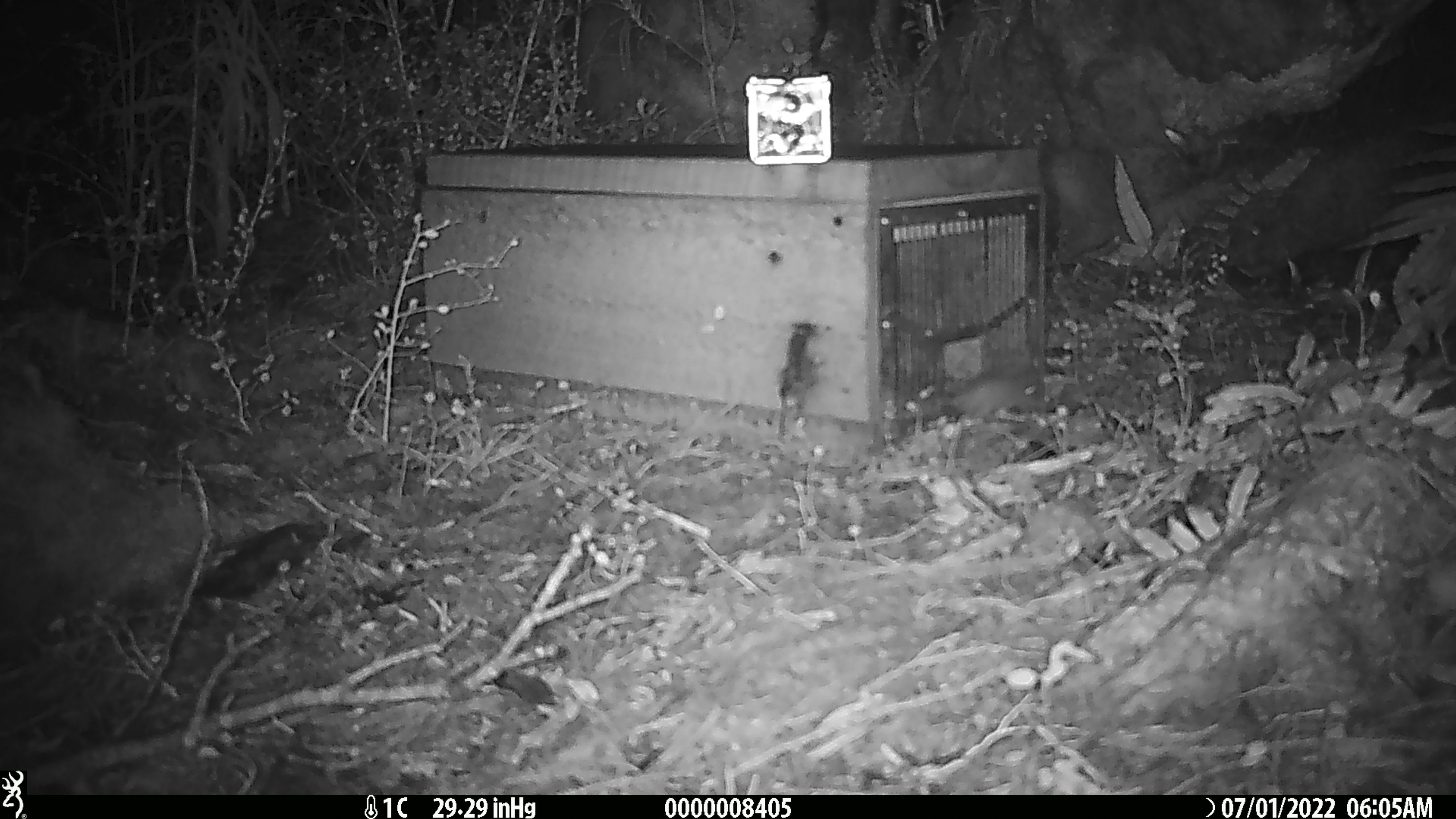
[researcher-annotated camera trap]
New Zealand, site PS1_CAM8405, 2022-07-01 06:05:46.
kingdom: Animalia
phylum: Chordata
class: Mammalia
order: Rodentia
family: Muridae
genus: Mus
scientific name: Mus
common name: mouse